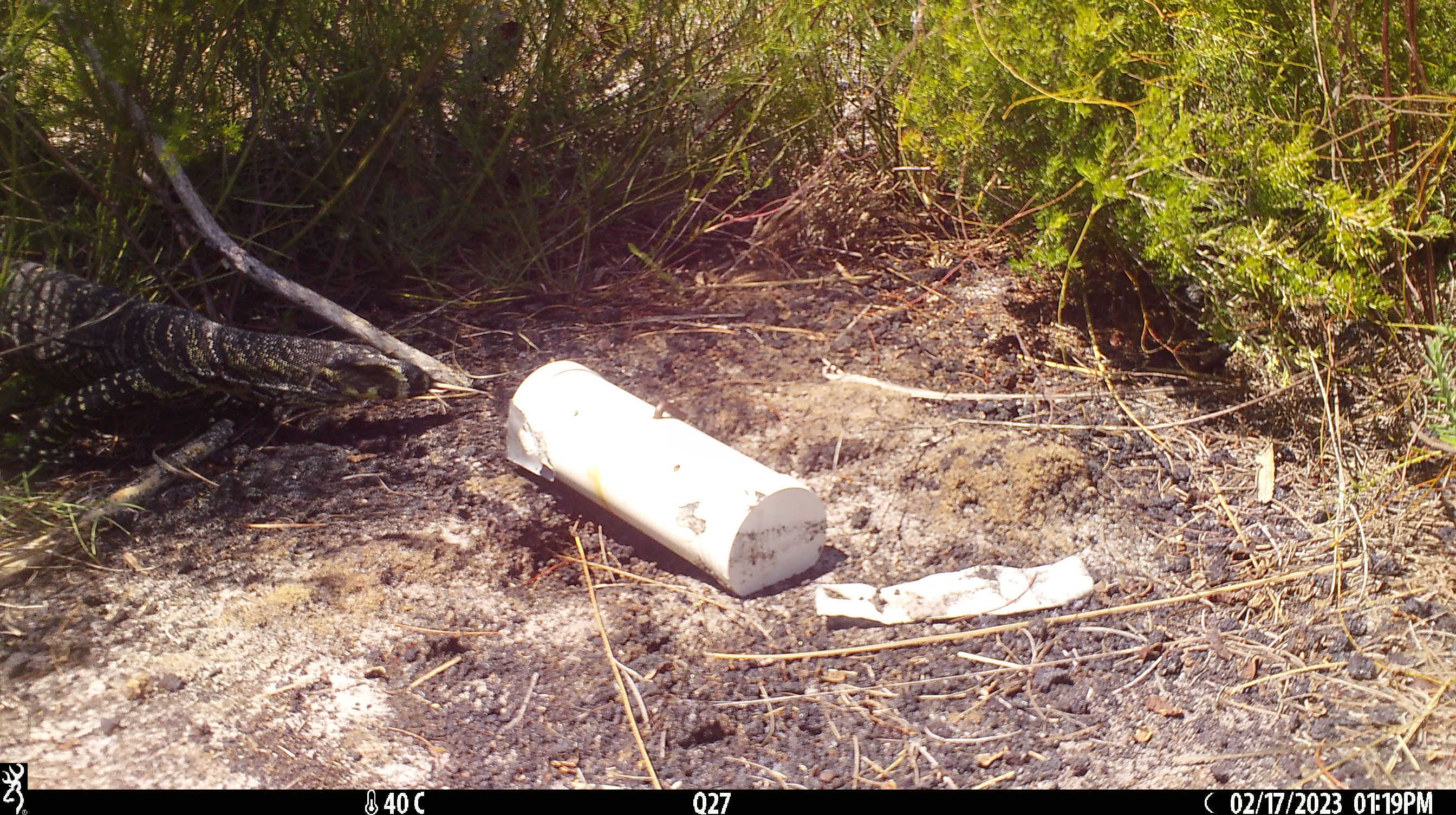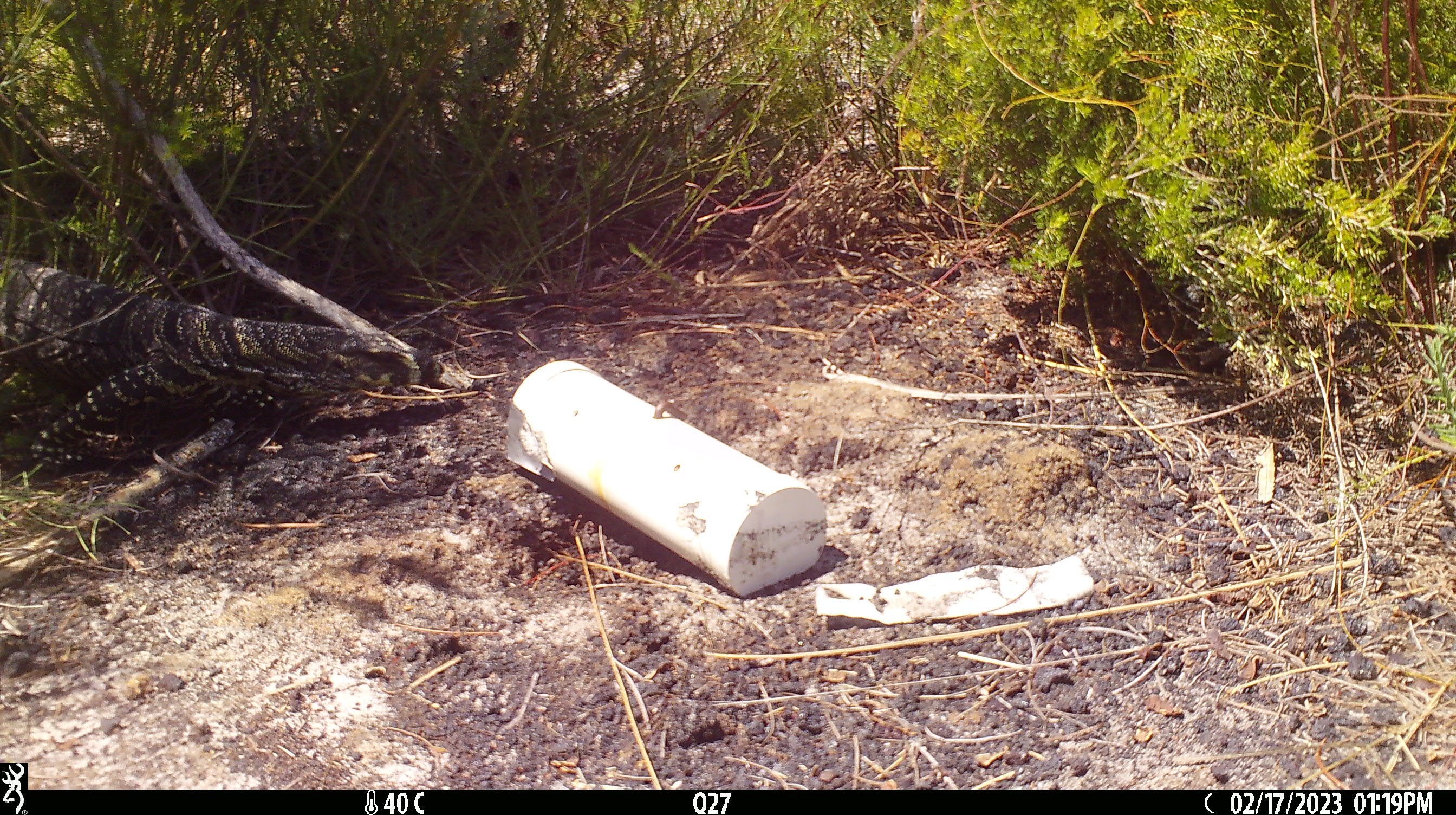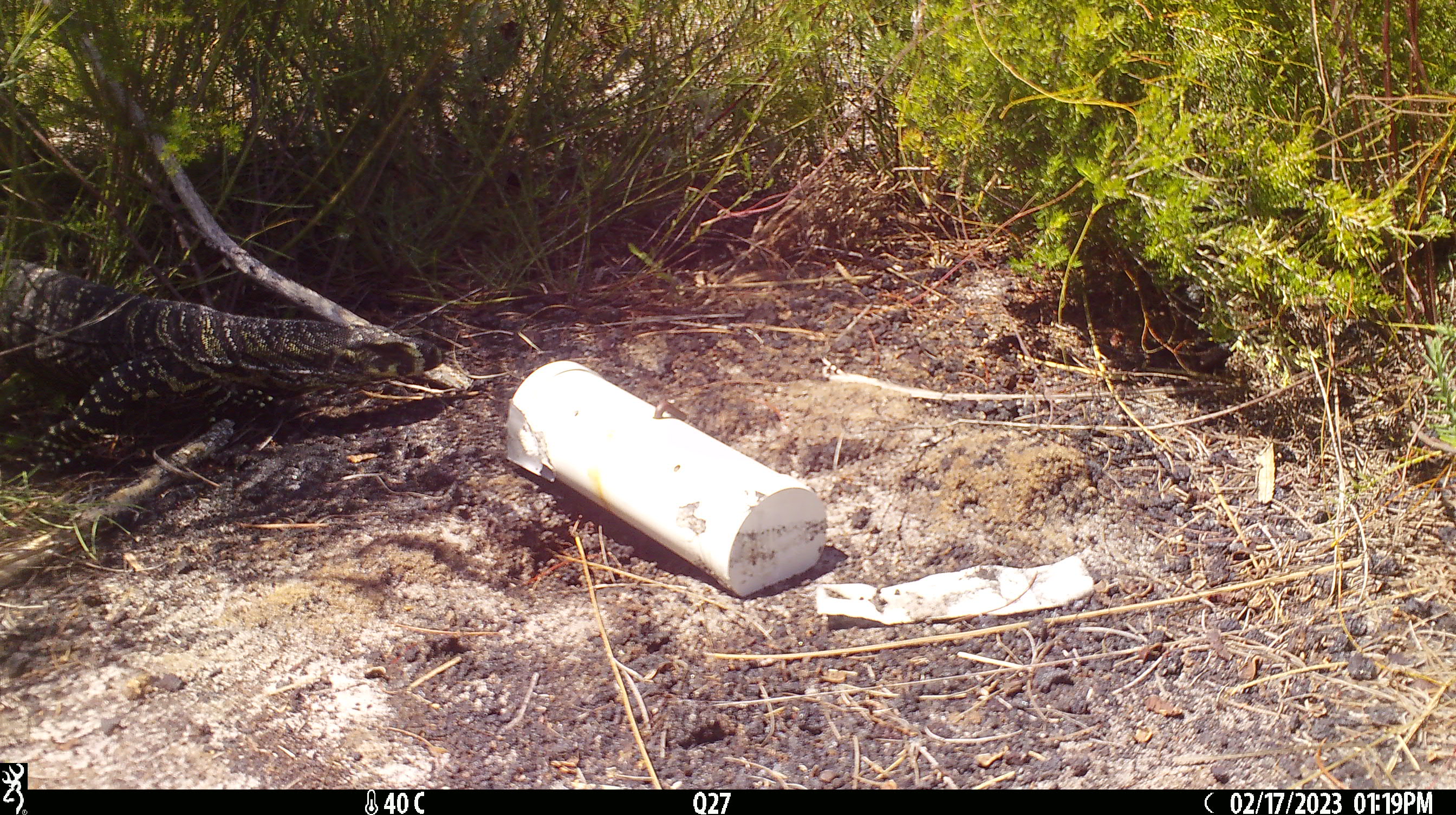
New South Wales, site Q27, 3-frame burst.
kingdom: Animalia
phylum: Chordata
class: Reptilia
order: Squamata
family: Varanidae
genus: Varanus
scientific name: Varanus varius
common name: lace monitor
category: goanna